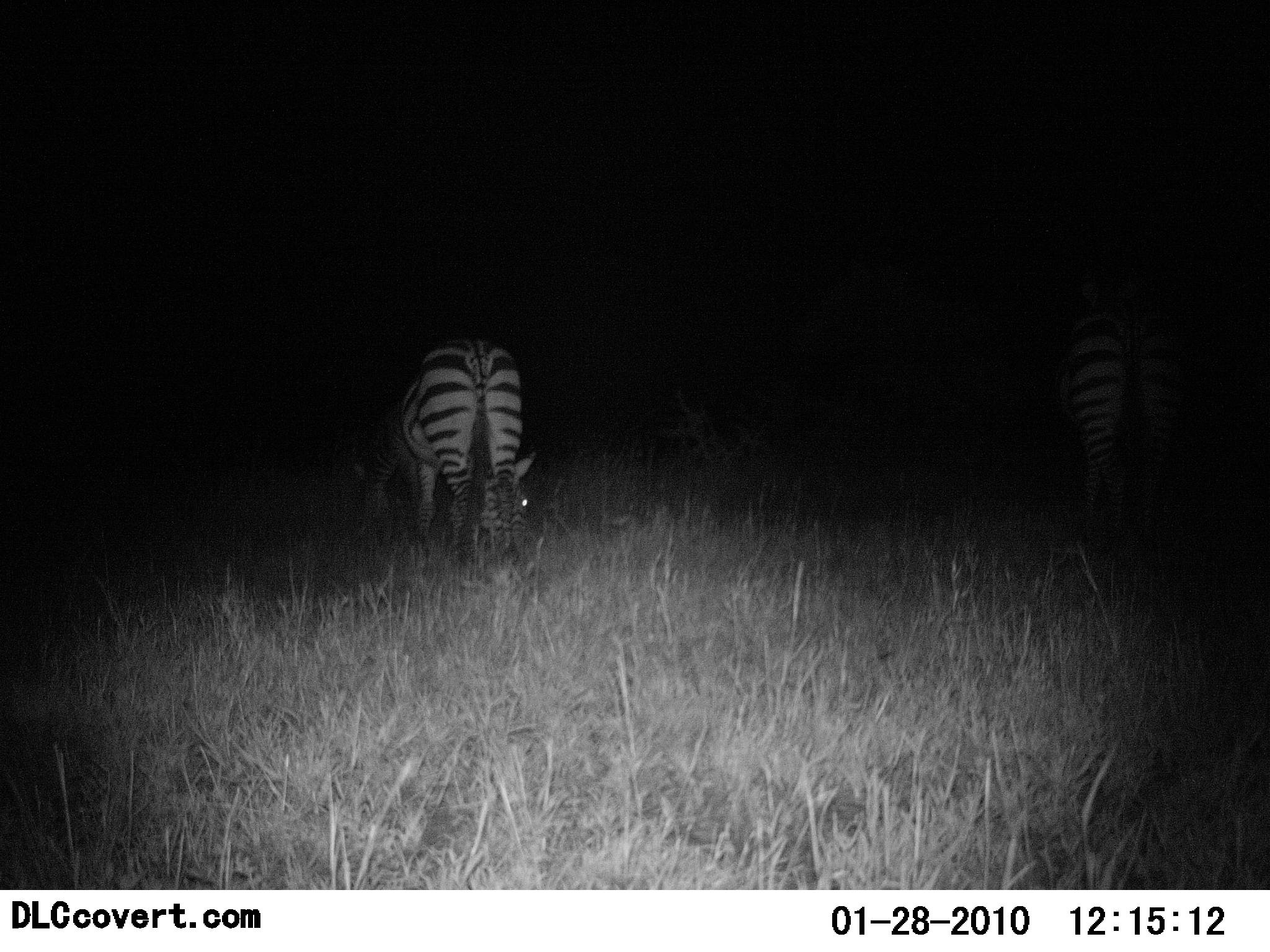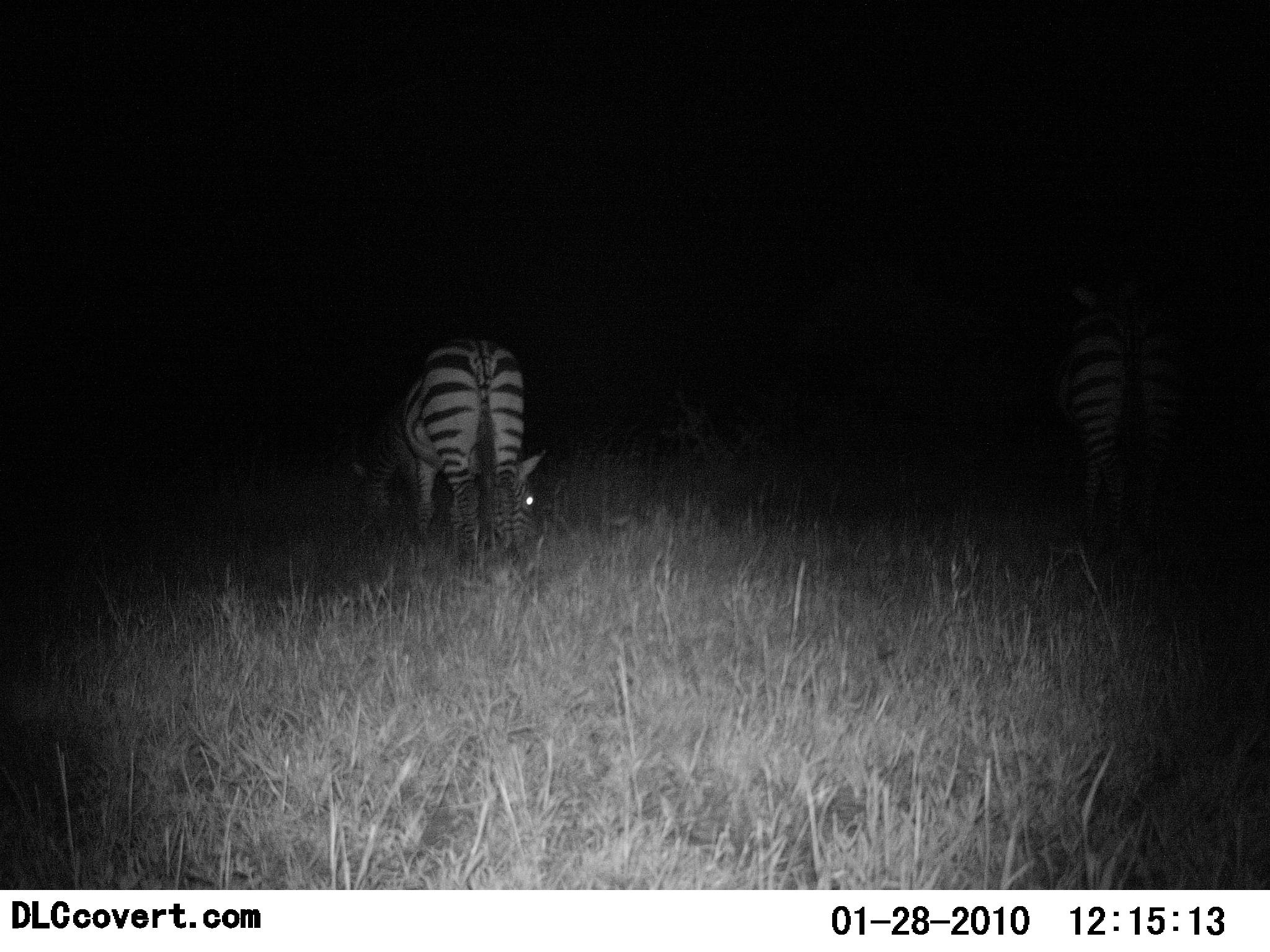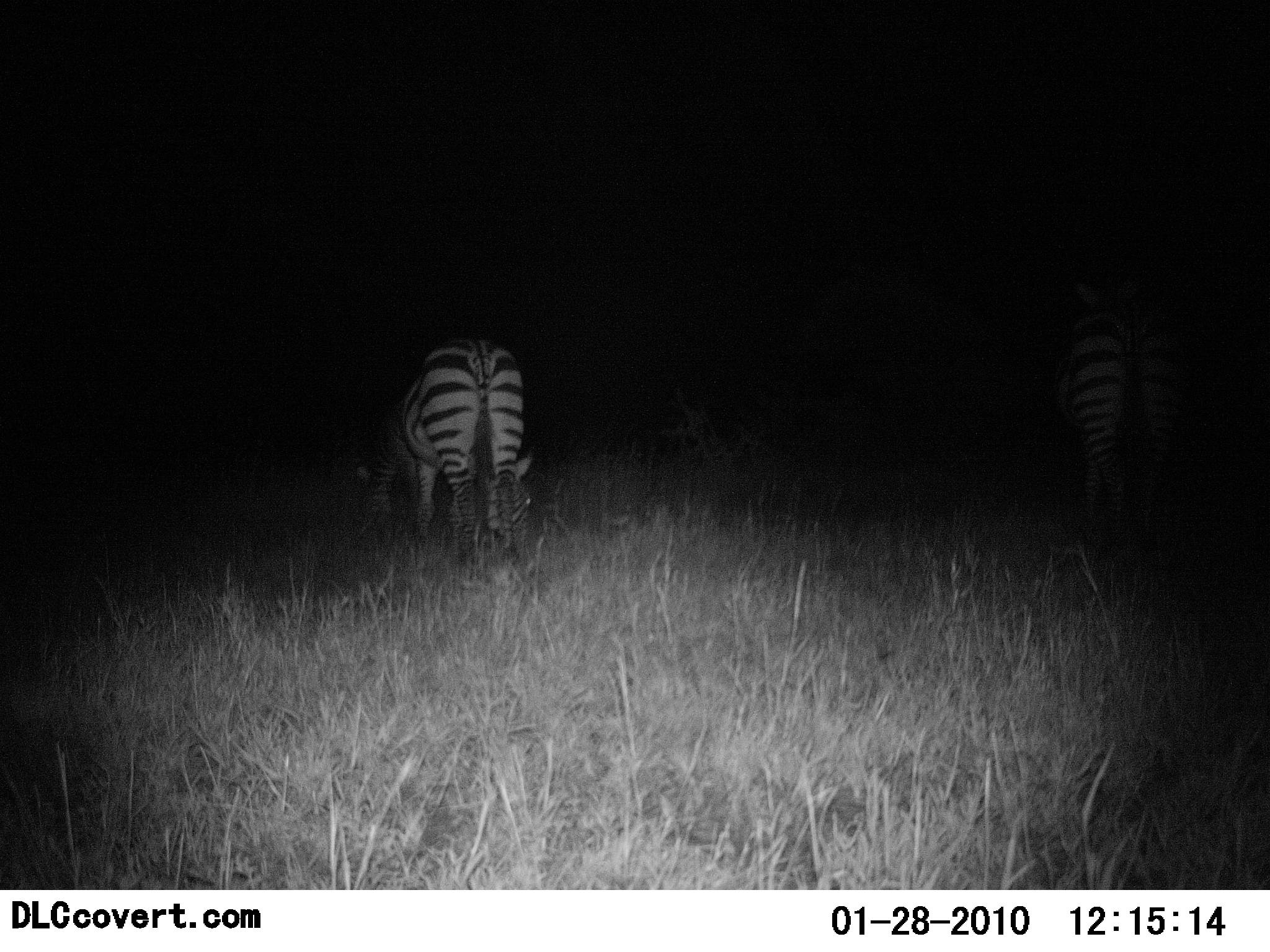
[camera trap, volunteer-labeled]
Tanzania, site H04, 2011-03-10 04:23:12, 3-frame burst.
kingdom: Animalia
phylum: Chordata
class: Mammalia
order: Perissodactyla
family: Equidae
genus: Equus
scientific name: Equus quagga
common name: plains zebra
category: zebra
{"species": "zebra (plains zebra) (Equus quagga)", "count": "3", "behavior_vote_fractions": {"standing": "20%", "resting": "0%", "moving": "0%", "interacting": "0%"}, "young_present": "0%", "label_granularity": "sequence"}